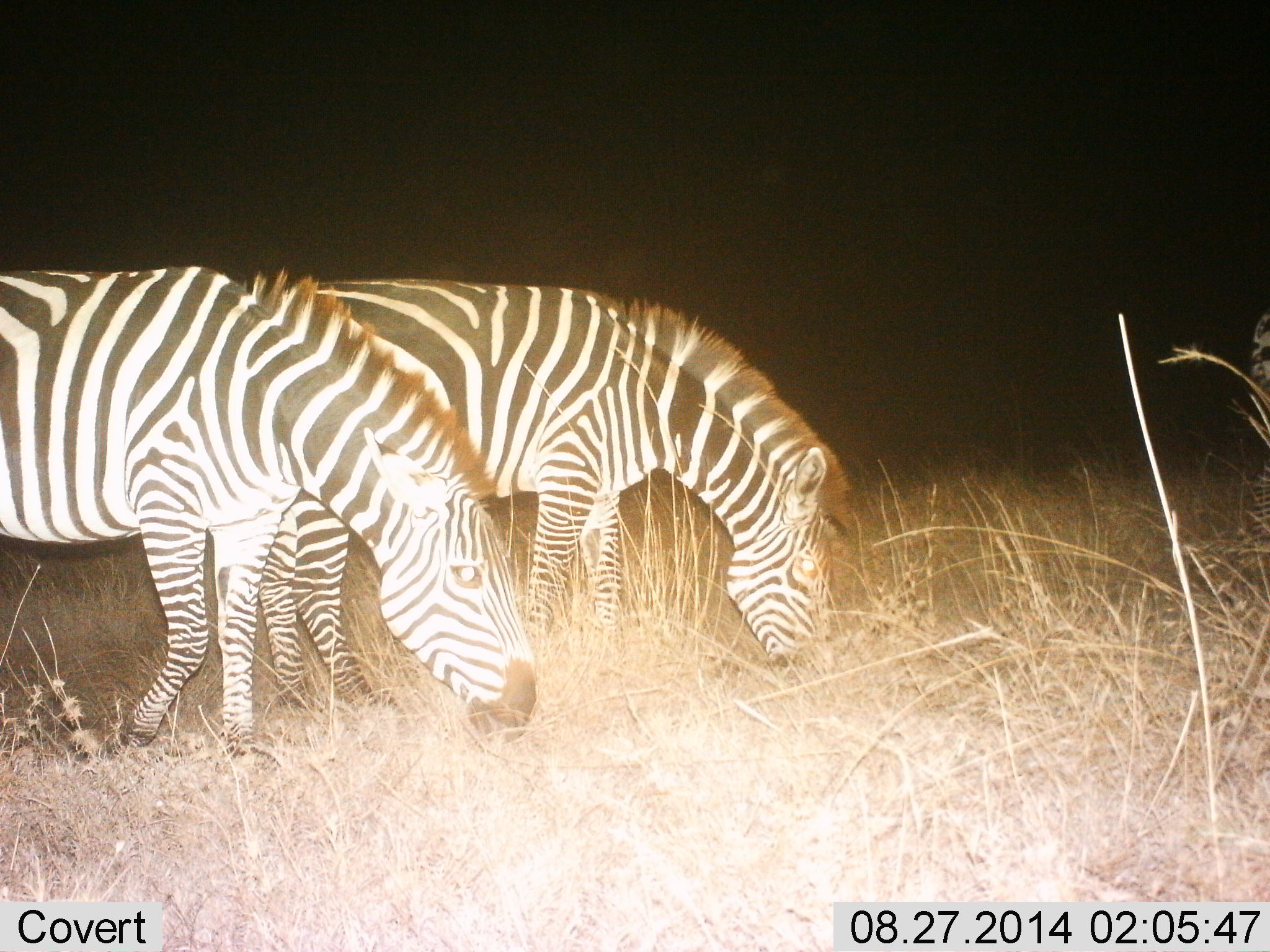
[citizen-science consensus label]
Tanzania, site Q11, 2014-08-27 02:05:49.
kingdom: Animalia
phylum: Chordata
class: Mammalia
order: Perissodactyla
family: Equidae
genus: Equus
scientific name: Equus quagga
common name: plains zebra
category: zebra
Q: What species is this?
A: Zebra (plains zebra) (Equus quagga).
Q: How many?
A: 2.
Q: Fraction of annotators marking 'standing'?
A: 30%.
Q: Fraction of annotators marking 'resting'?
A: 0%.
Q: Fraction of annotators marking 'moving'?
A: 0%.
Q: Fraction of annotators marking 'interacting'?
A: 0%.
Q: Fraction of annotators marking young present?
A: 0%.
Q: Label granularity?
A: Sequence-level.